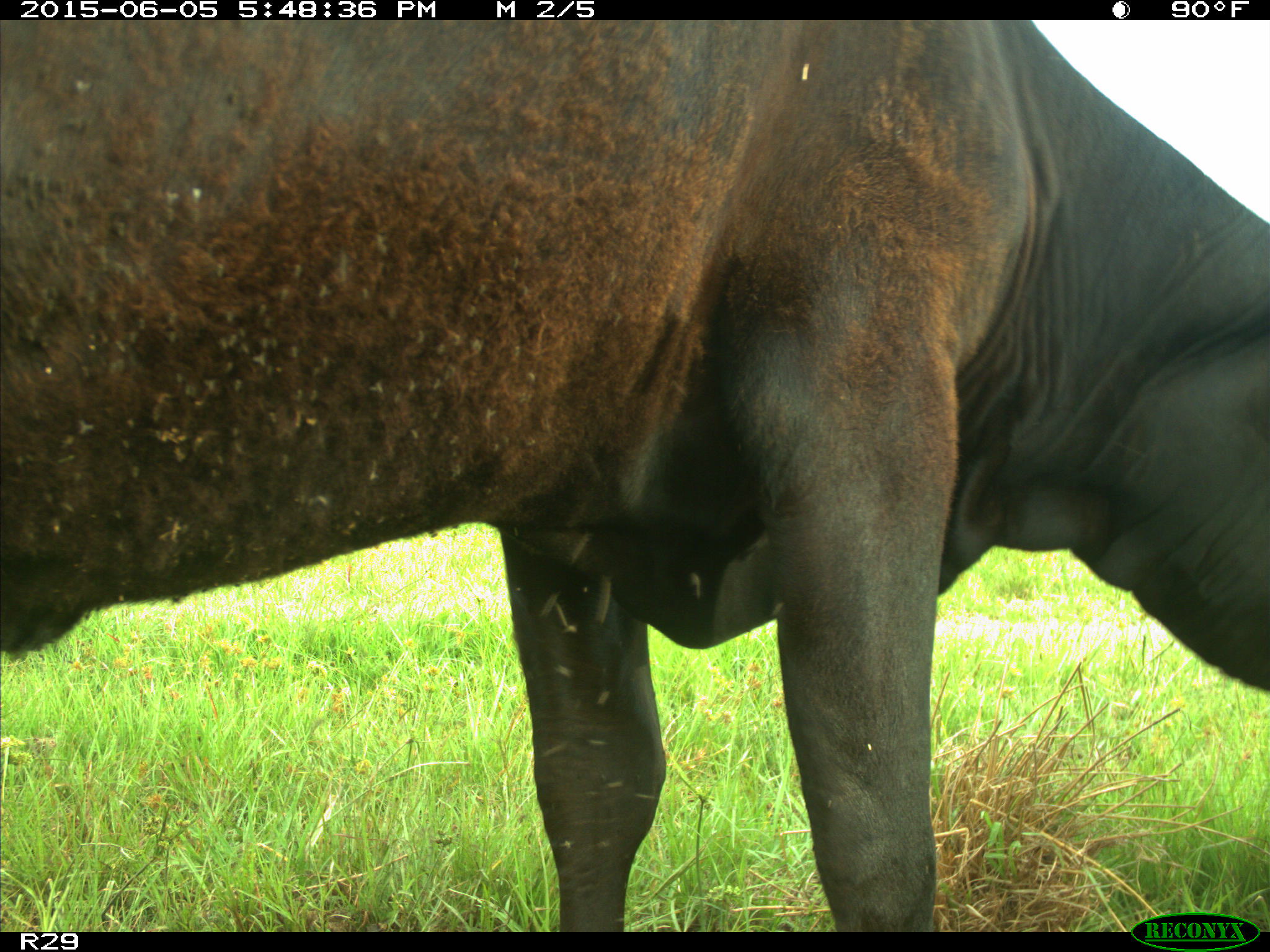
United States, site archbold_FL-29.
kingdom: Animalia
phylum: Chordata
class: Mammalia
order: Artiodactyla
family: Bovidae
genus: Bos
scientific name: Bos taurus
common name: domestic cow